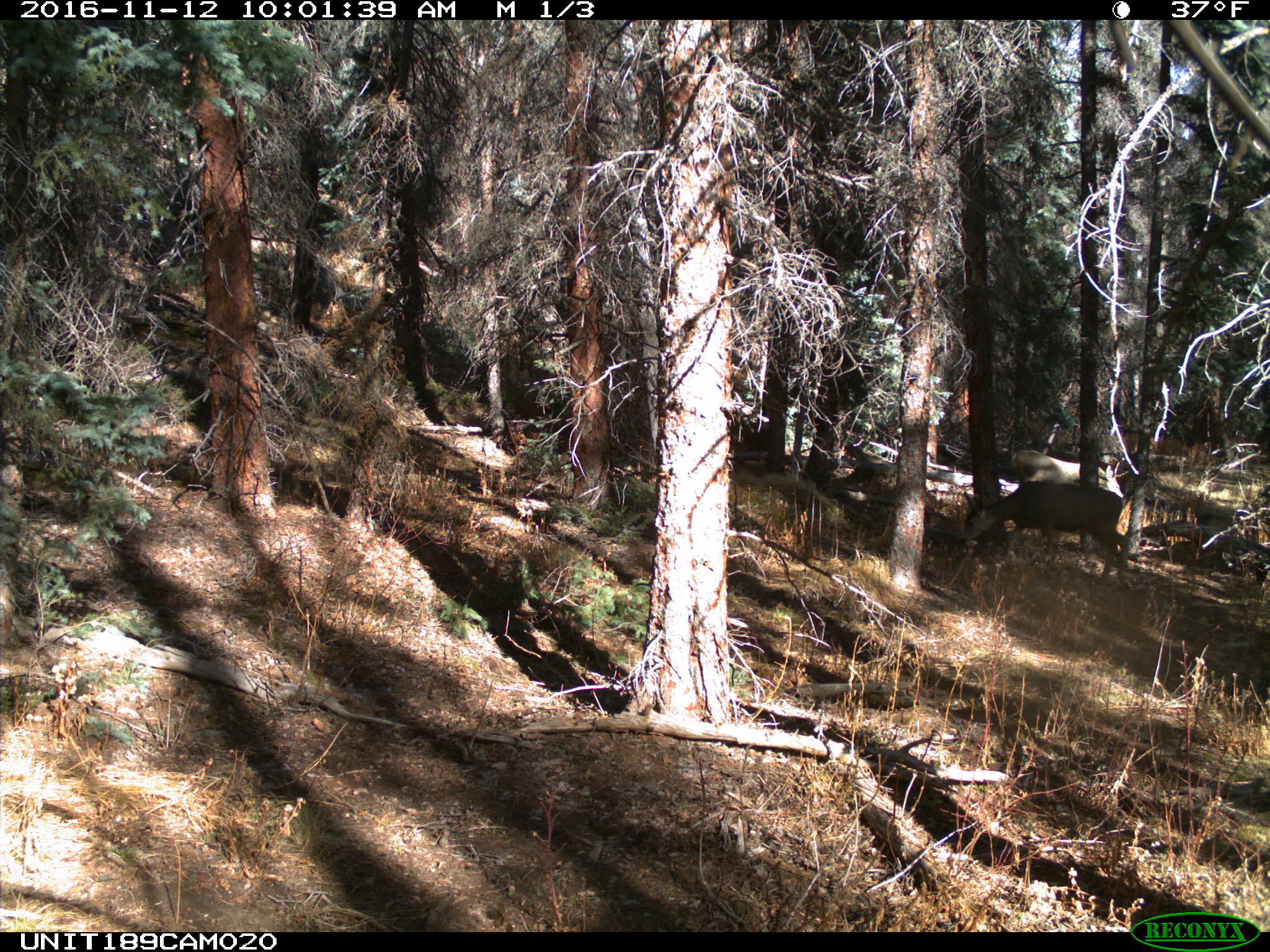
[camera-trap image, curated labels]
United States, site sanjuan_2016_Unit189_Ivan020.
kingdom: Animalia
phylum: Chordata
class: Mammalia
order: Artiodactyla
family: Cervidae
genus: Odocoileus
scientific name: Odocoileus hemionus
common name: mule deer